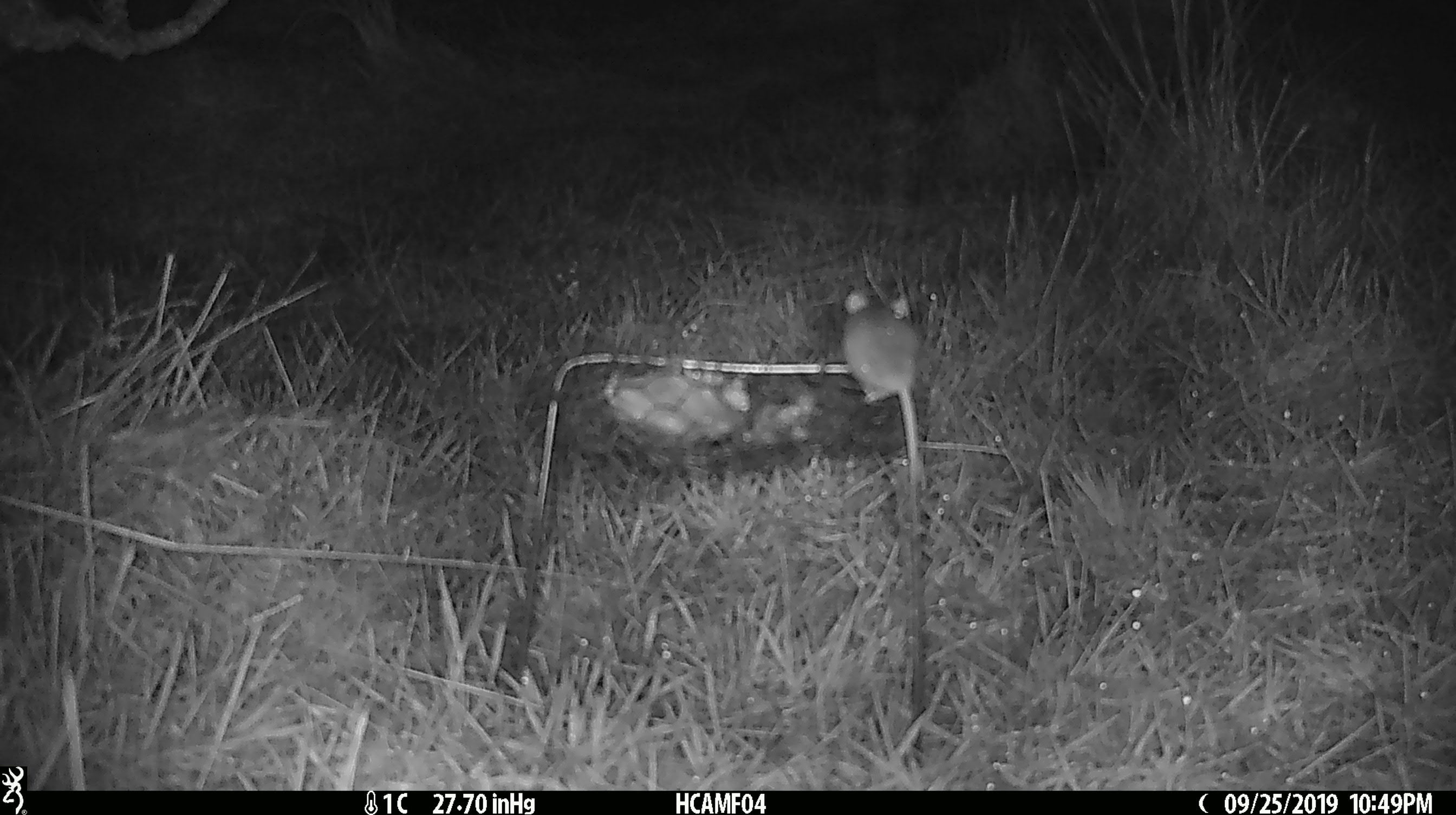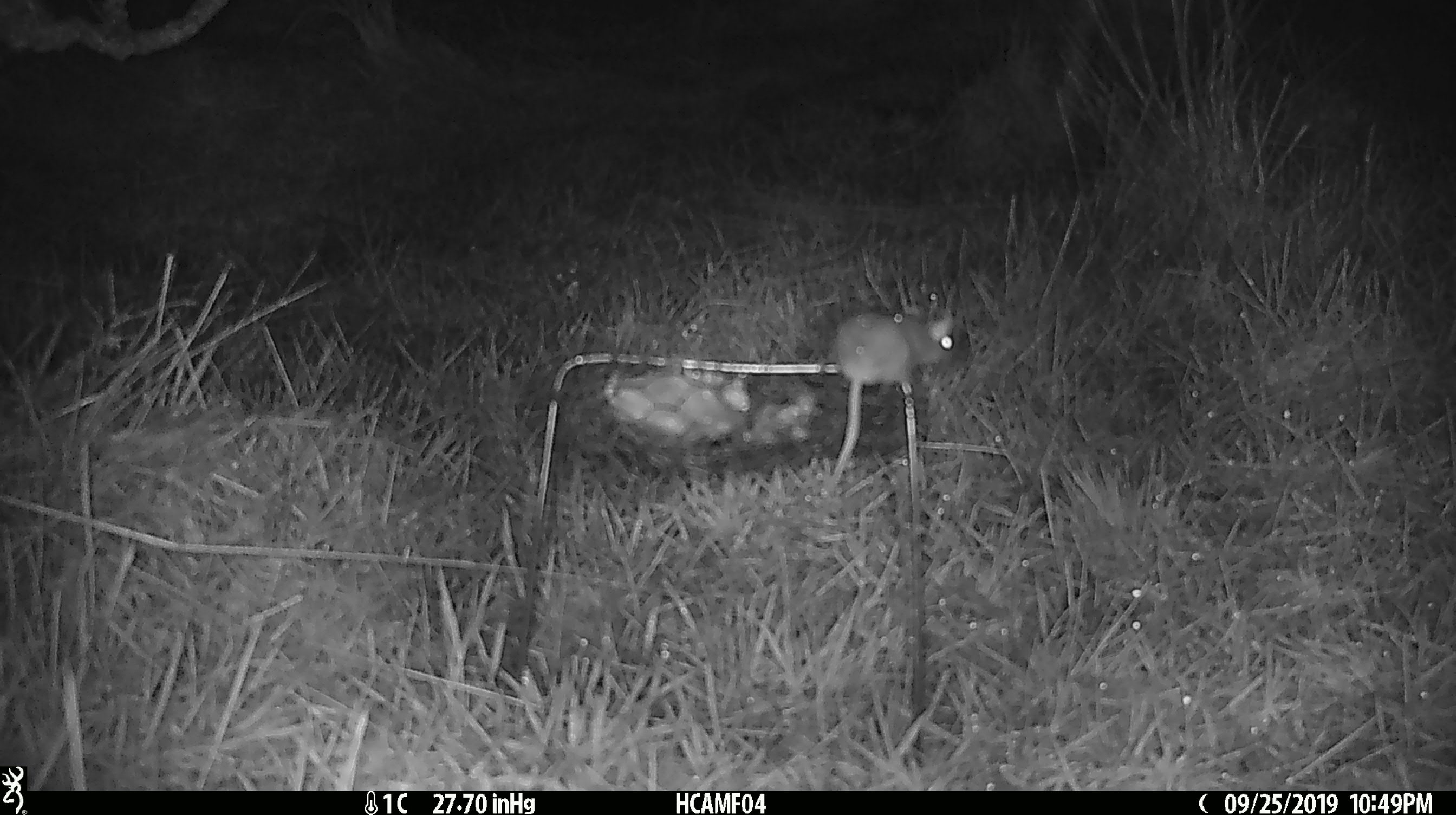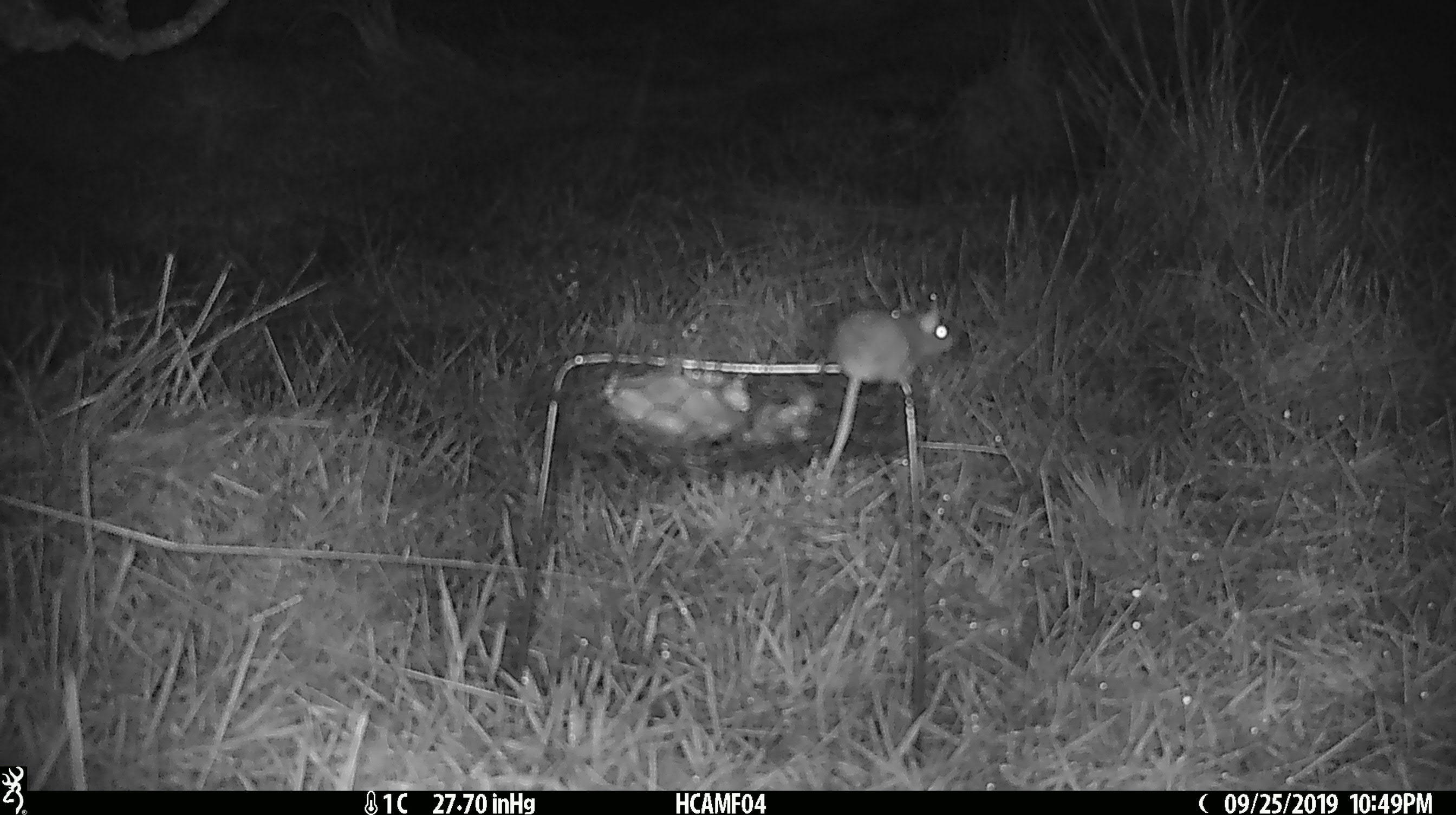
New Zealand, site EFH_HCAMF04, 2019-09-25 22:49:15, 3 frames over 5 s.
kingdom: Animalia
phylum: Chordata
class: Mammalia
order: Rodentia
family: Muridae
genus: Mus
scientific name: Mus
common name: mouse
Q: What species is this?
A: Mouse (Mus).